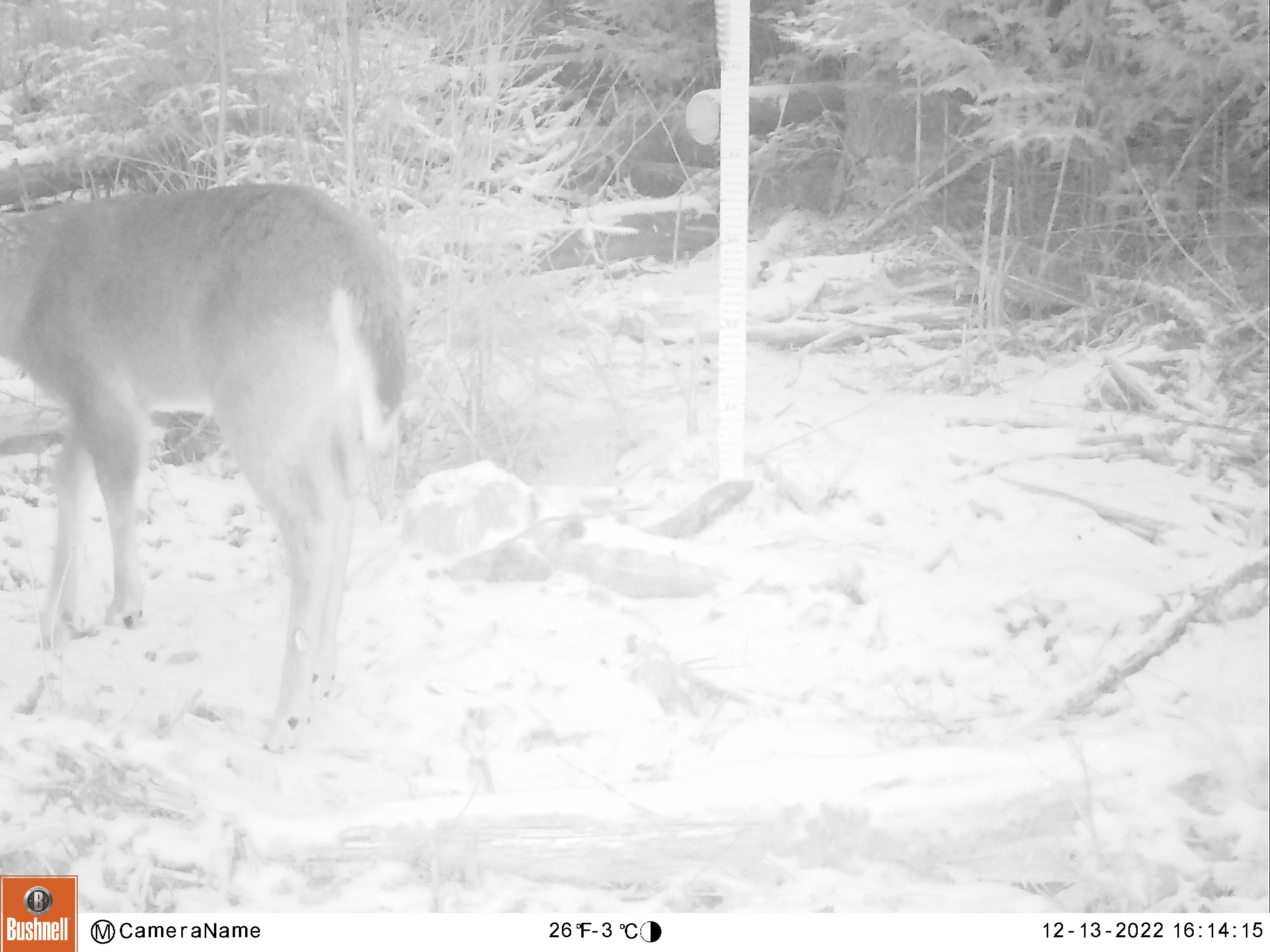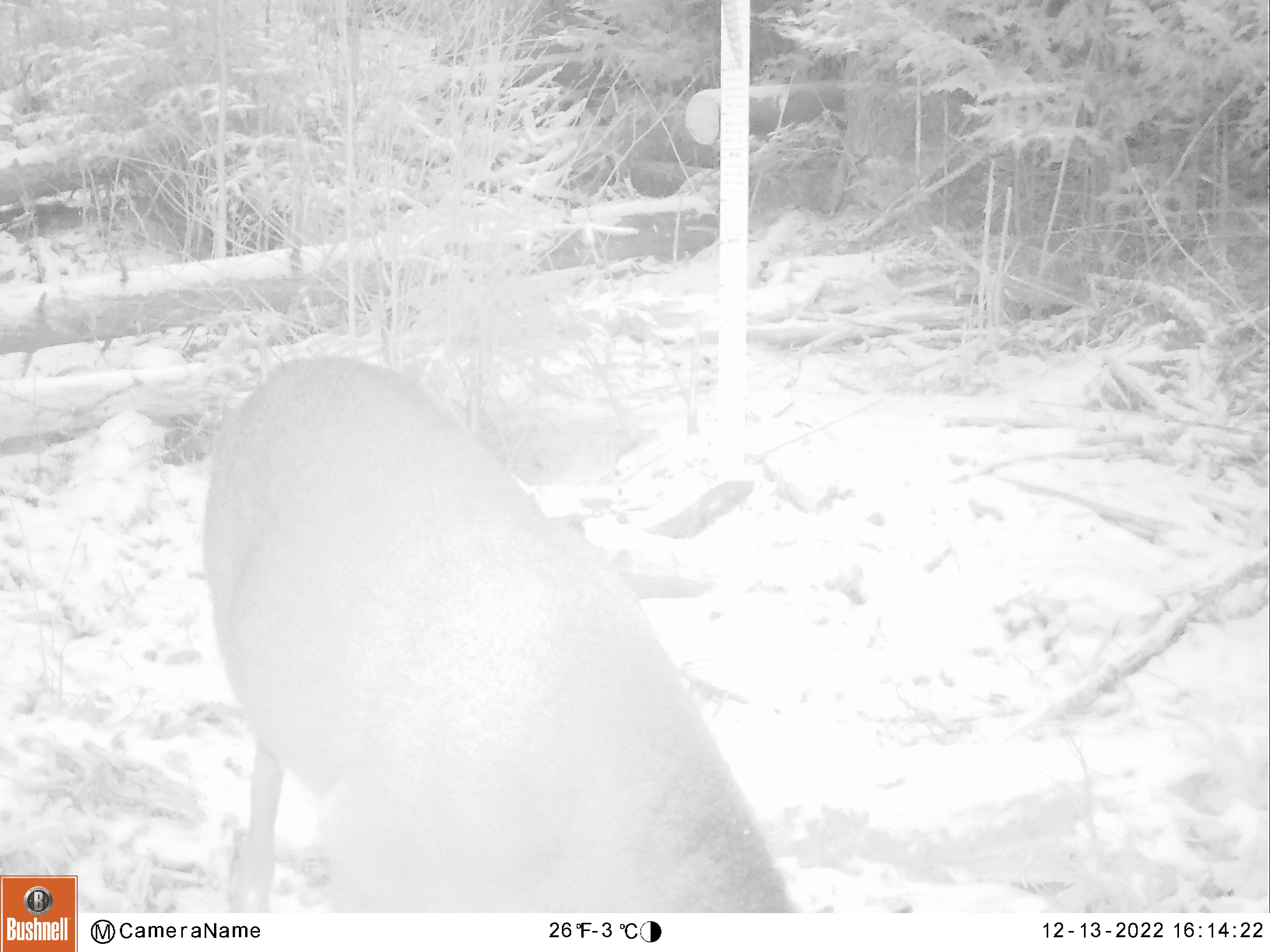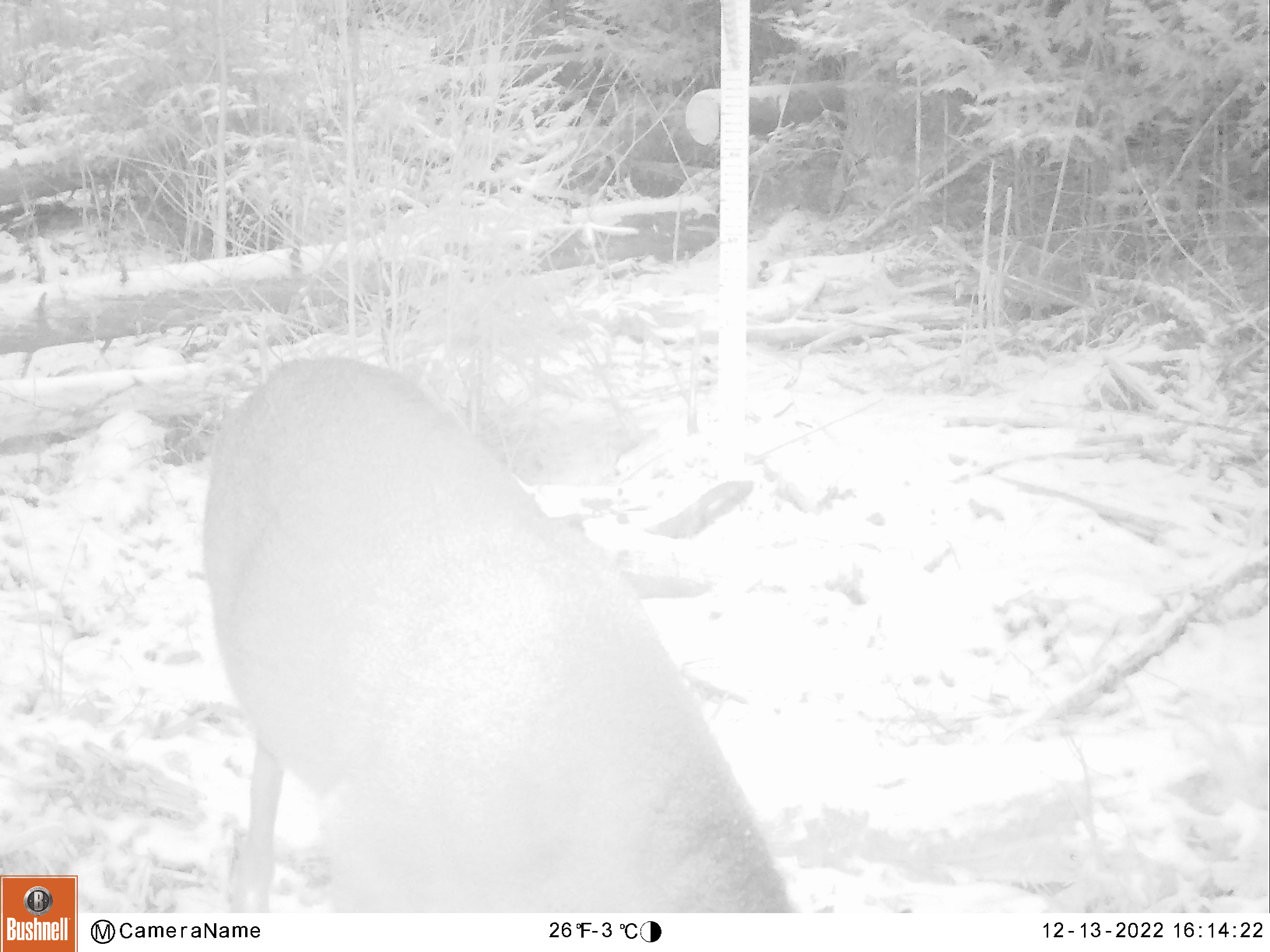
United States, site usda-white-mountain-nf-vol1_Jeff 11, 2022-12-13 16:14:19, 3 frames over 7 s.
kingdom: Animalia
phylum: Chordata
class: Mammalia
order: Artiodactyla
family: Cervidae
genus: Odocoileus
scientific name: Odocoileus virginianus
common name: white-tailed deer